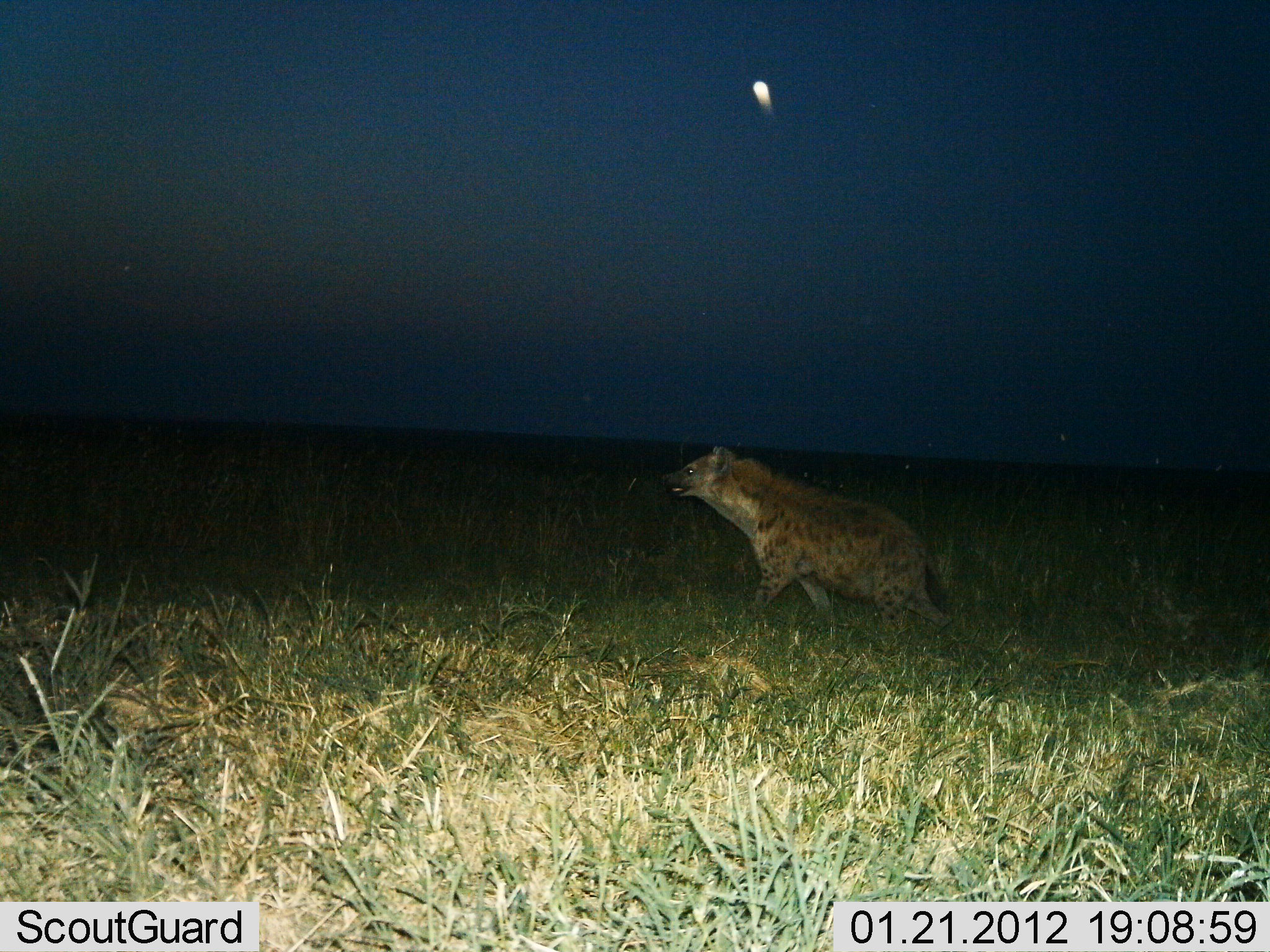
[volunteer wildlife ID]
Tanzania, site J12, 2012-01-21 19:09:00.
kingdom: Animalia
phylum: Chordata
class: Mammalia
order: Carnivora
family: Hyaenidae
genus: Crocuta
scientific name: Crocuta crocuta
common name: spotted hyena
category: hyenaspotted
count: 1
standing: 20%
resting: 0%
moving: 80%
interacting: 0%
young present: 0%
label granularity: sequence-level